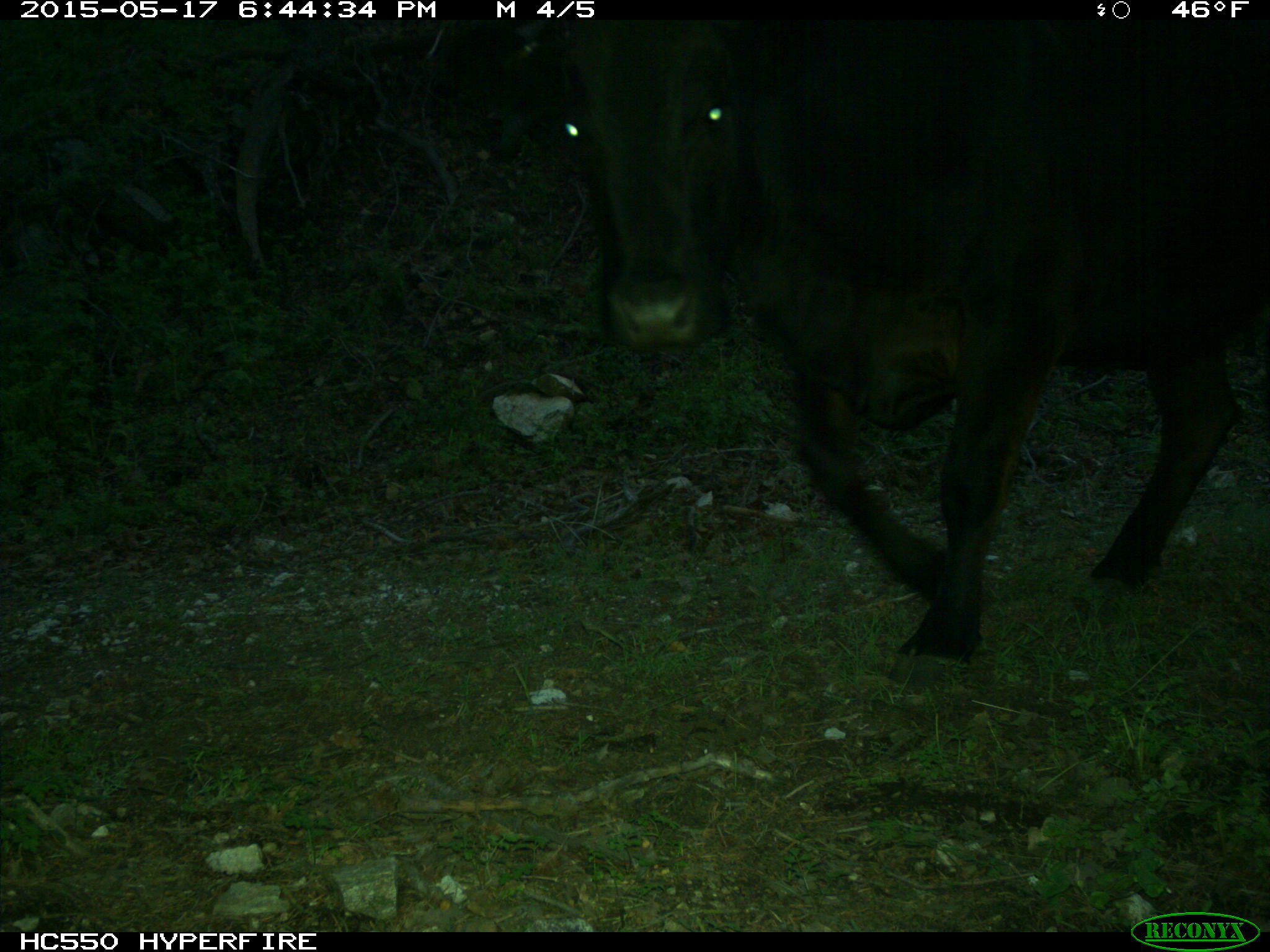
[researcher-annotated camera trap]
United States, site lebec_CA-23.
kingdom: Animalia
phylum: Chordata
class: Mammalia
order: Artiodactyla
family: Bovidae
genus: Bos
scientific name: Bos taurus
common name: domestic cow